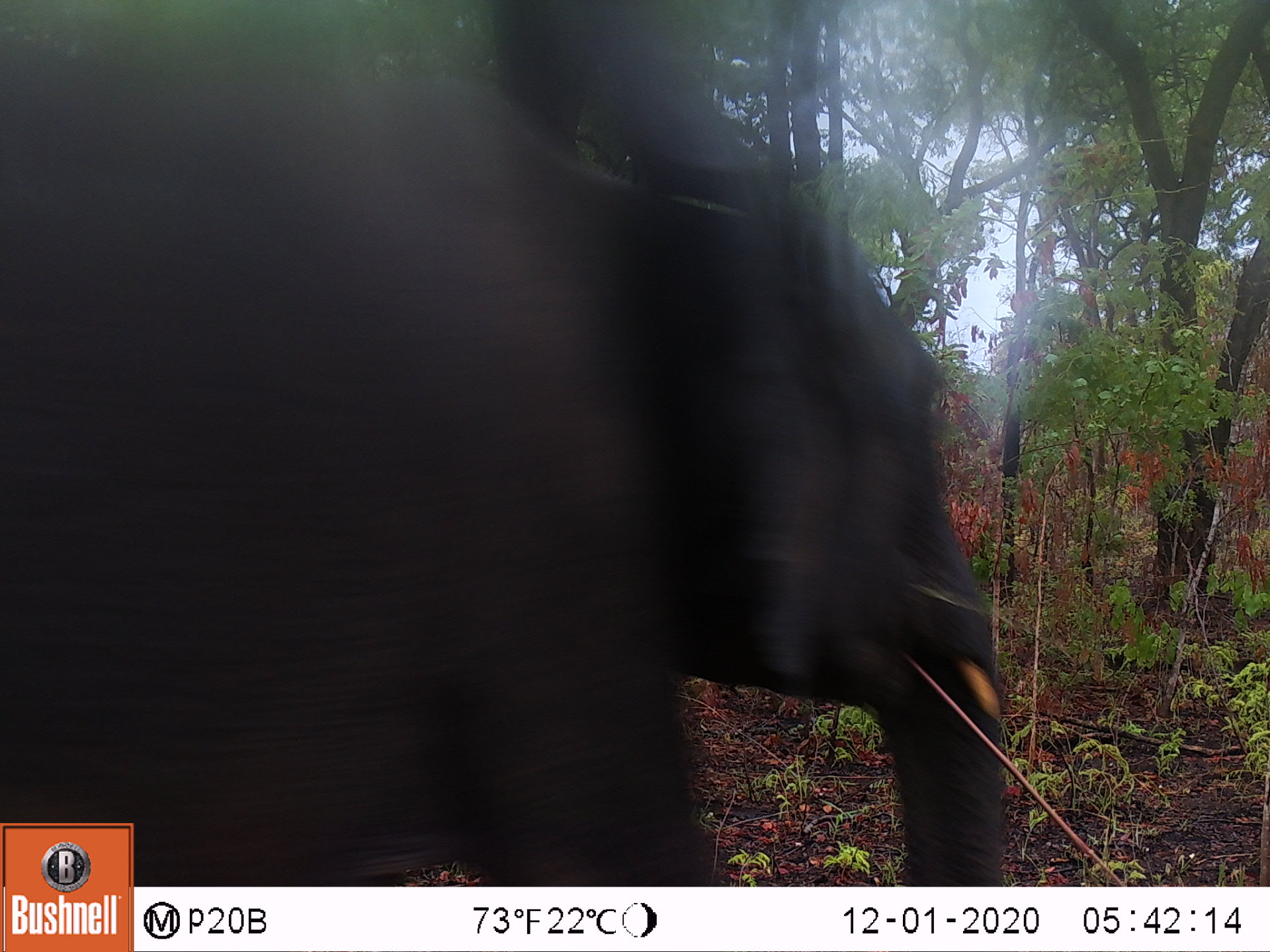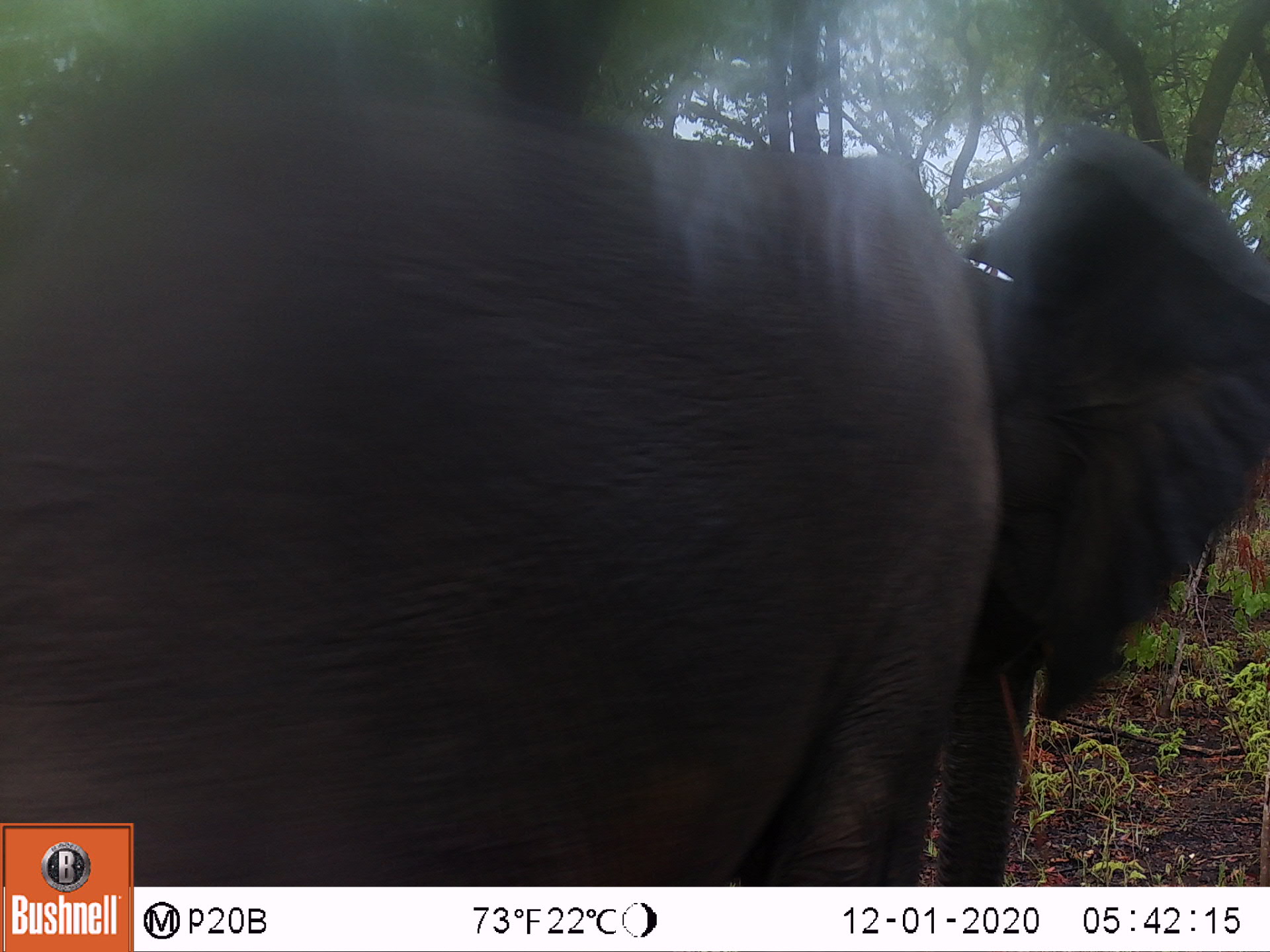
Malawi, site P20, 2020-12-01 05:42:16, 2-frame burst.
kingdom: Animalia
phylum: Chordata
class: Mammalia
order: Proboscidea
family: Elephantidae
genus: Loxodonta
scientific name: Loxodonta africana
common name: african savanna elephant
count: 1